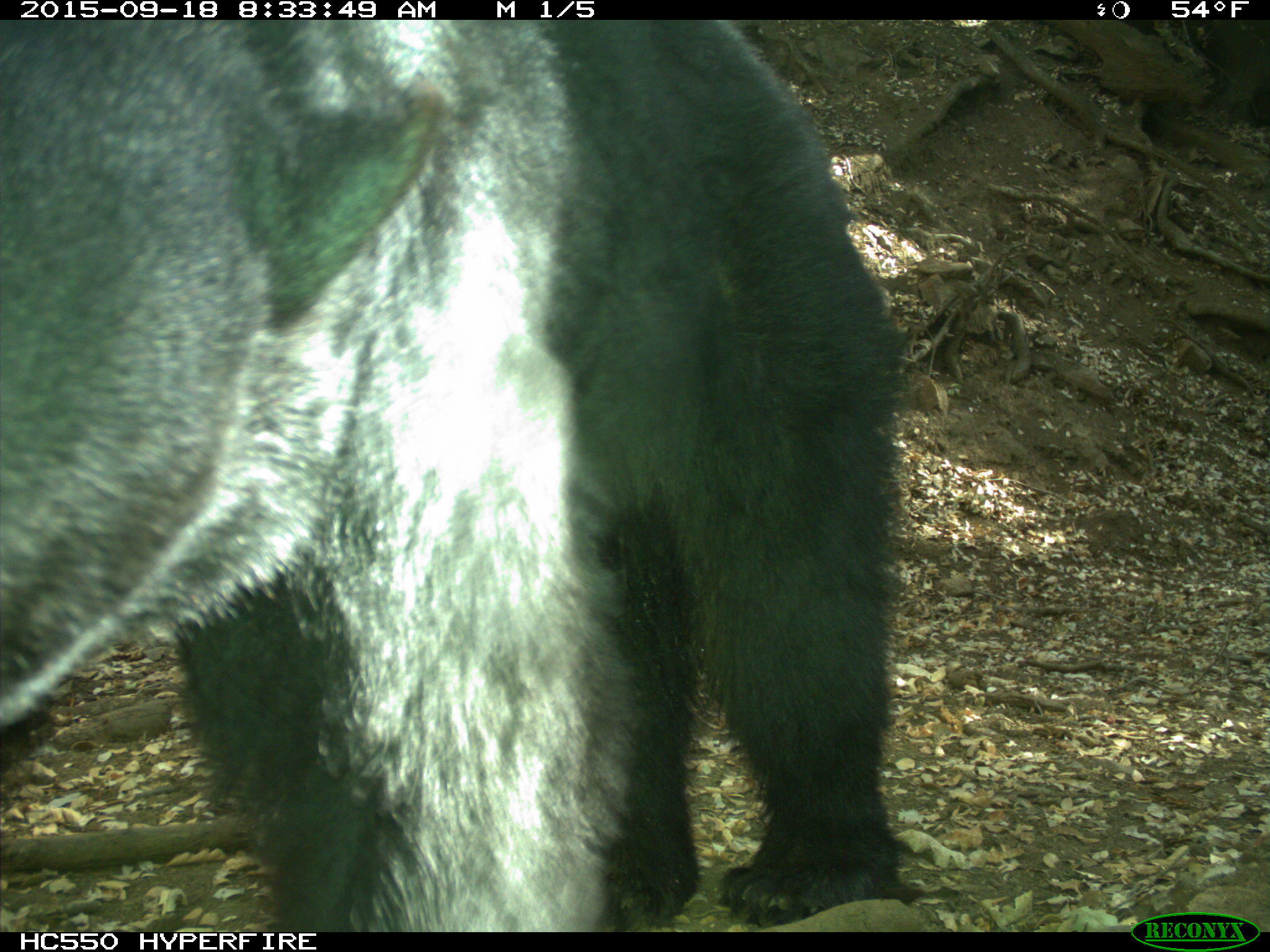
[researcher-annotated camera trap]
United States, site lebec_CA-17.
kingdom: Animalia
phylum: Chordata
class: Mammalia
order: Carnivora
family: Ursidae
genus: Ursus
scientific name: Ursus americanus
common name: american black bear